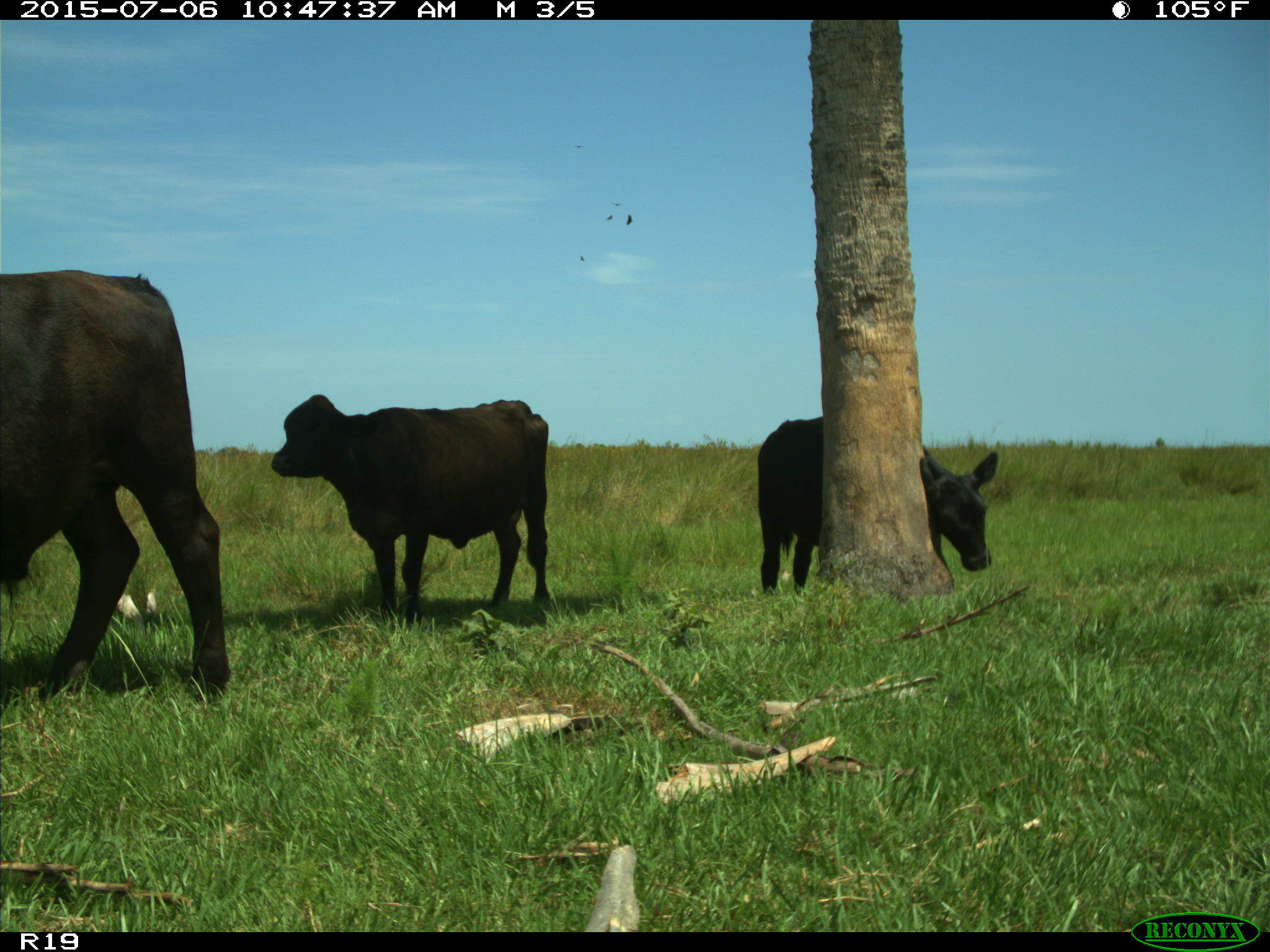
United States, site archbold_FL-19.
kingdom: Animalia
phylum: Chordata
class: Mammalia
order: Artiodactyla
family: Bovidae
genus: Bos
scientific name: Bos taurus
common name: domestic cow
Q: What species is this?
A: Bos taurus (domestic cow).